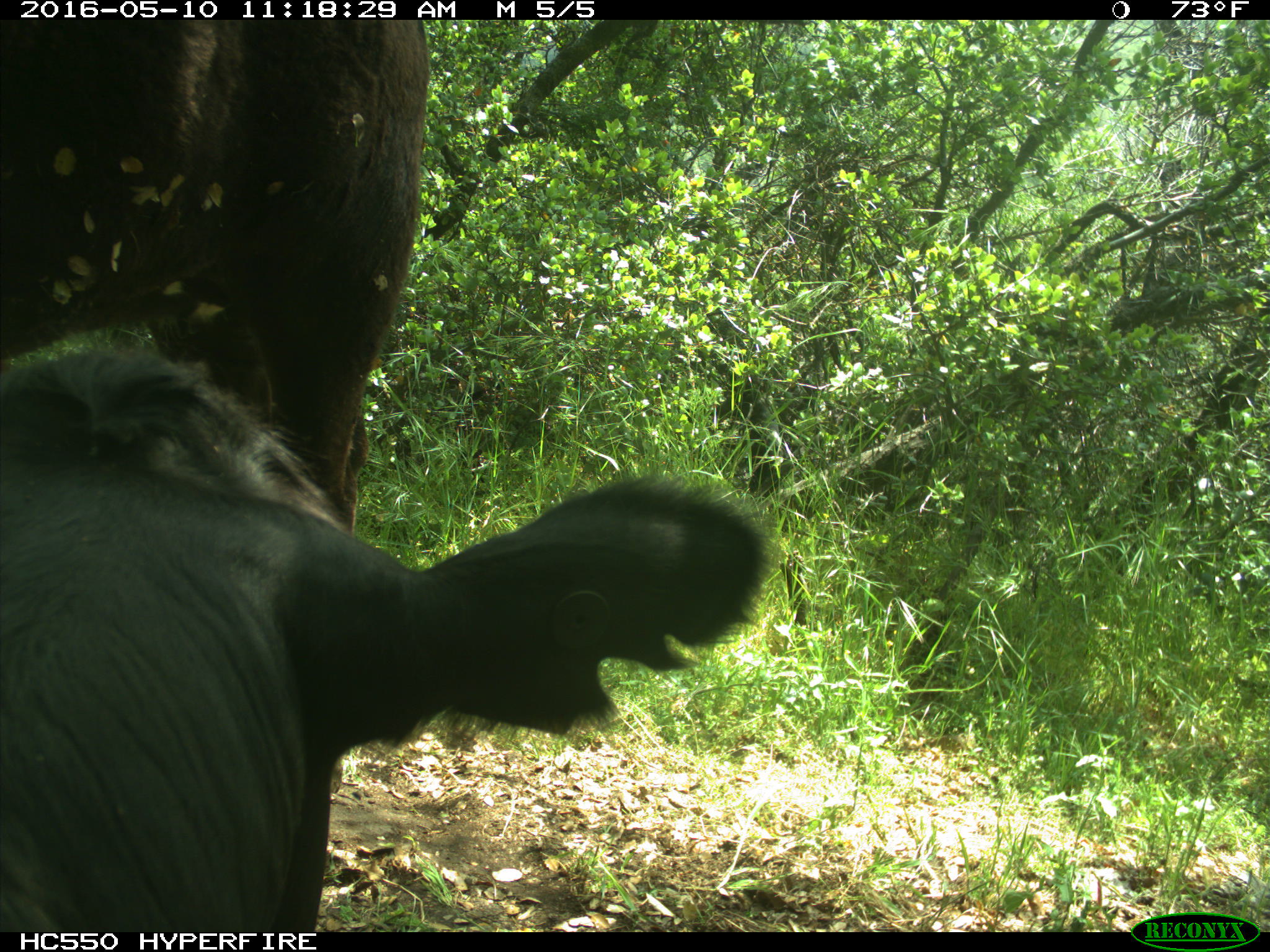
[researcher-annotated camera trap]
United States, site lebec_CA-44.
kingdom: Animalia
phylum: Chordata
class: Mammalia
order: Artiodactyla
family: Bovidae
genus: Bos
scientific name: Bos taurus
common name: domestic cow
Bos taurus (domestic cow).